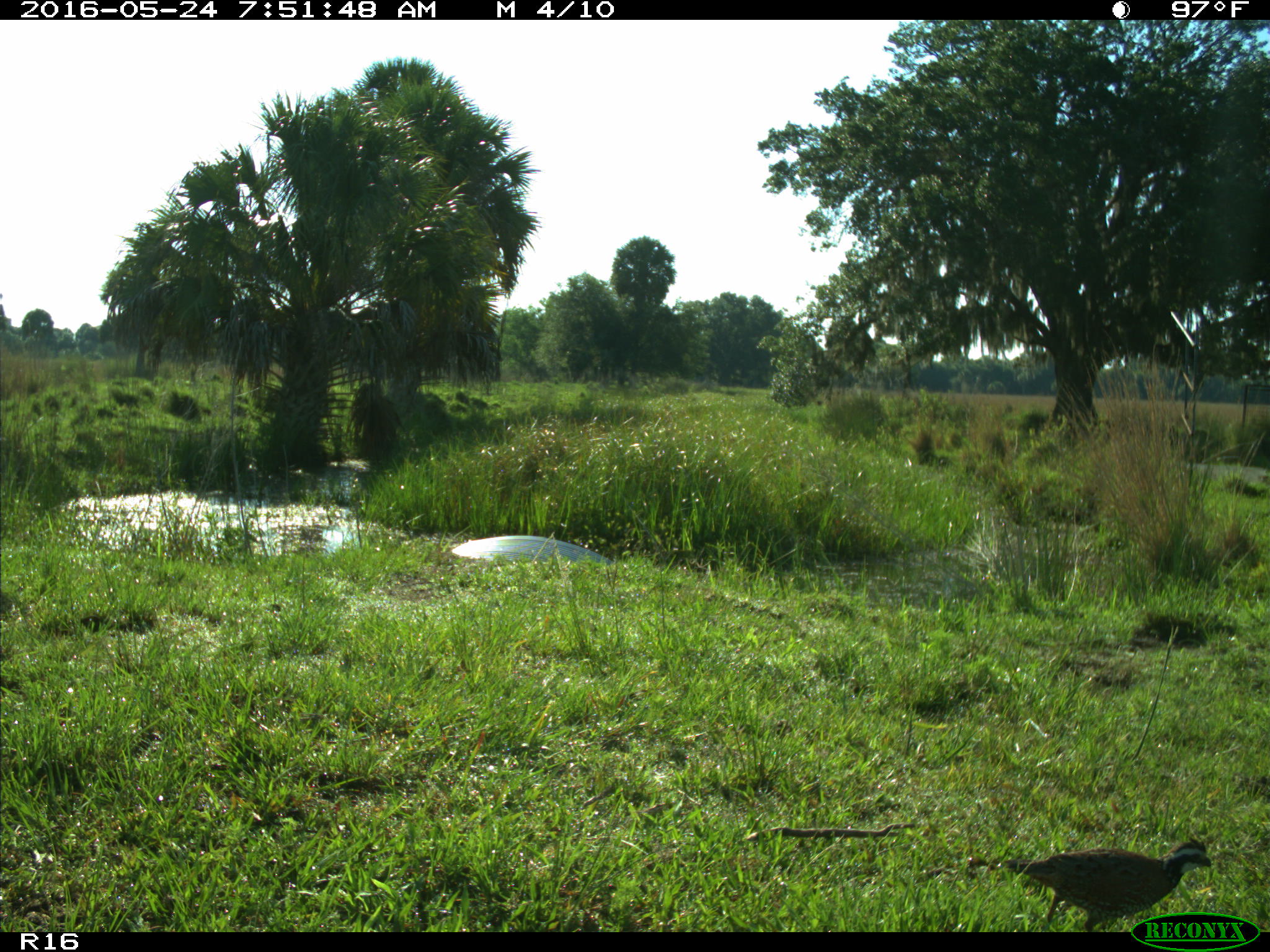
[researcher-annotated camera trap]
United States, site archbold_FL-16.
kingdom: Animalia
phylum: Chordata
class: Aves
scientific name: Aves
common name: birds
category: unidentified bird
Unidentified bird (birds) (Aves).